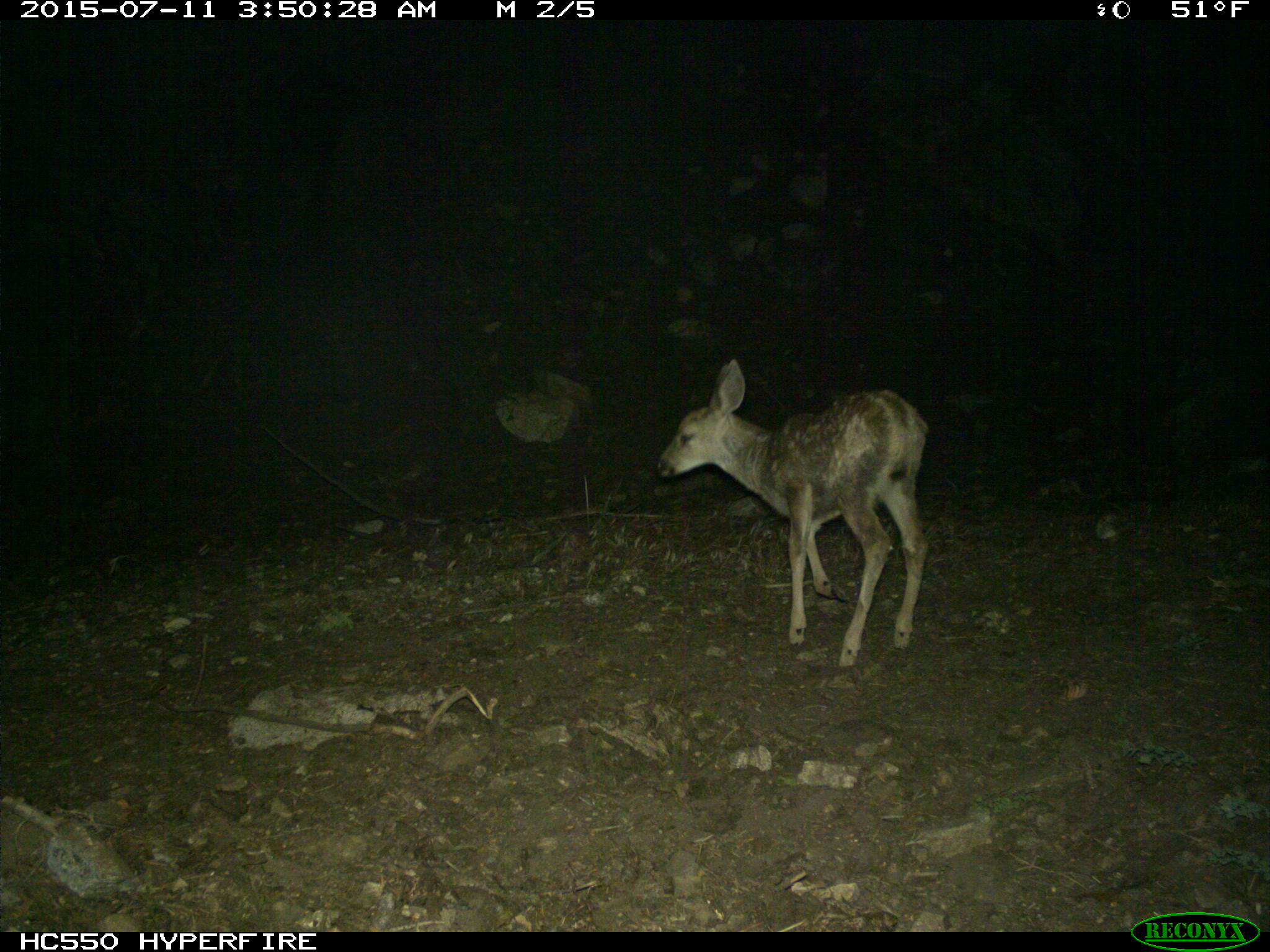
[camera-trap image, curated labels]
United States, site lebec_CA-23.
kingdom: Animalia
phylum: Chordata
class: Mammalia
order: Artiodactyla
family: Cervidae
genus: Odocoileus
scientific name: Odocoileus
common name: deer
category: unidentified deer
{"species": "unidentified deer (deer) (Odocoileus)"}